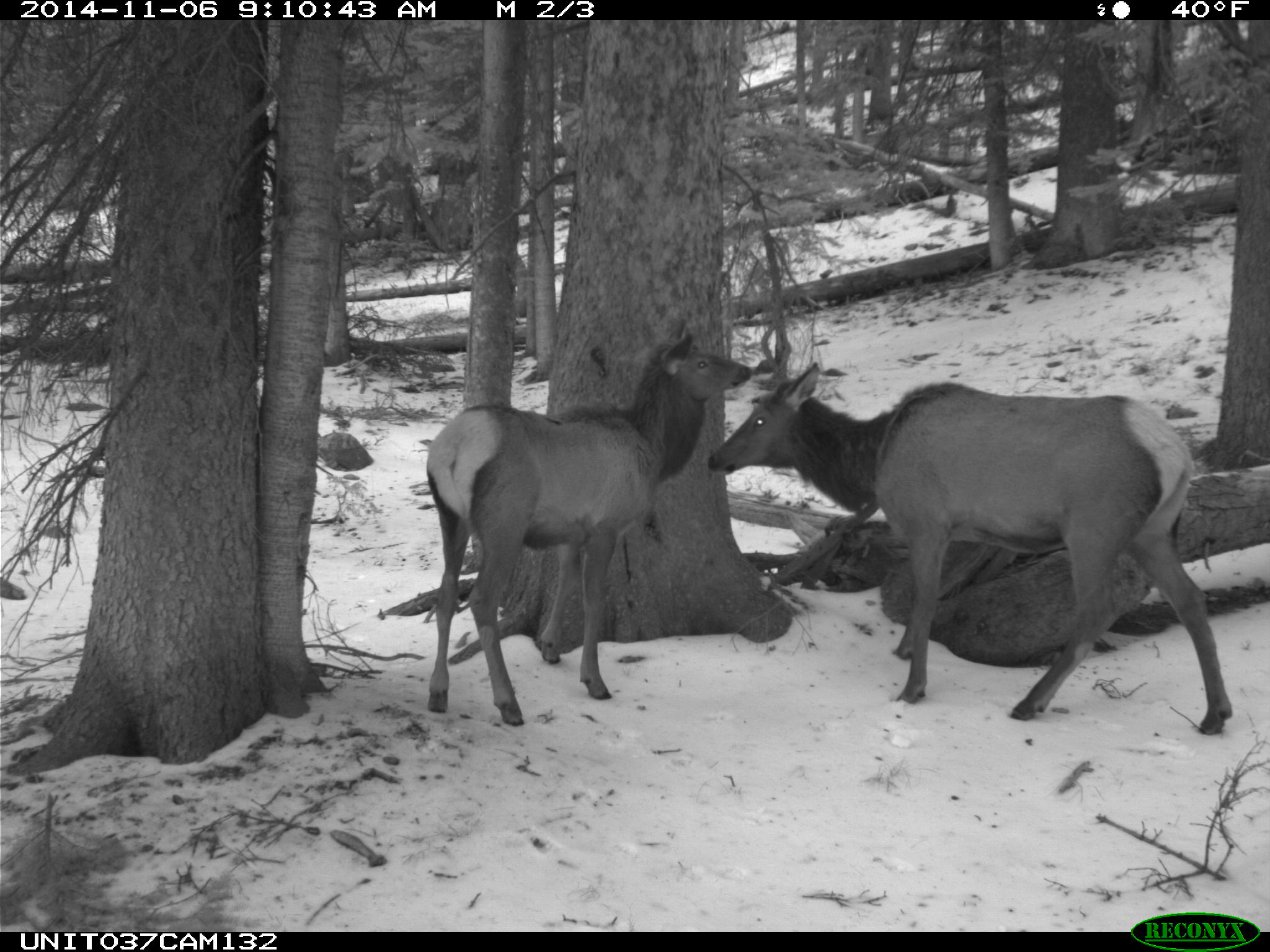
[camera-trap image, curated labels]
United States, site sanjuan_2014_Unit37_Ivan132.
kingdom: Animalia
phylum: Chordata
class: Mammalia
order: Artiodactyla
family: Cervidae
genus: Cervus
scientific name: Cervus elaphus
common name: red deer